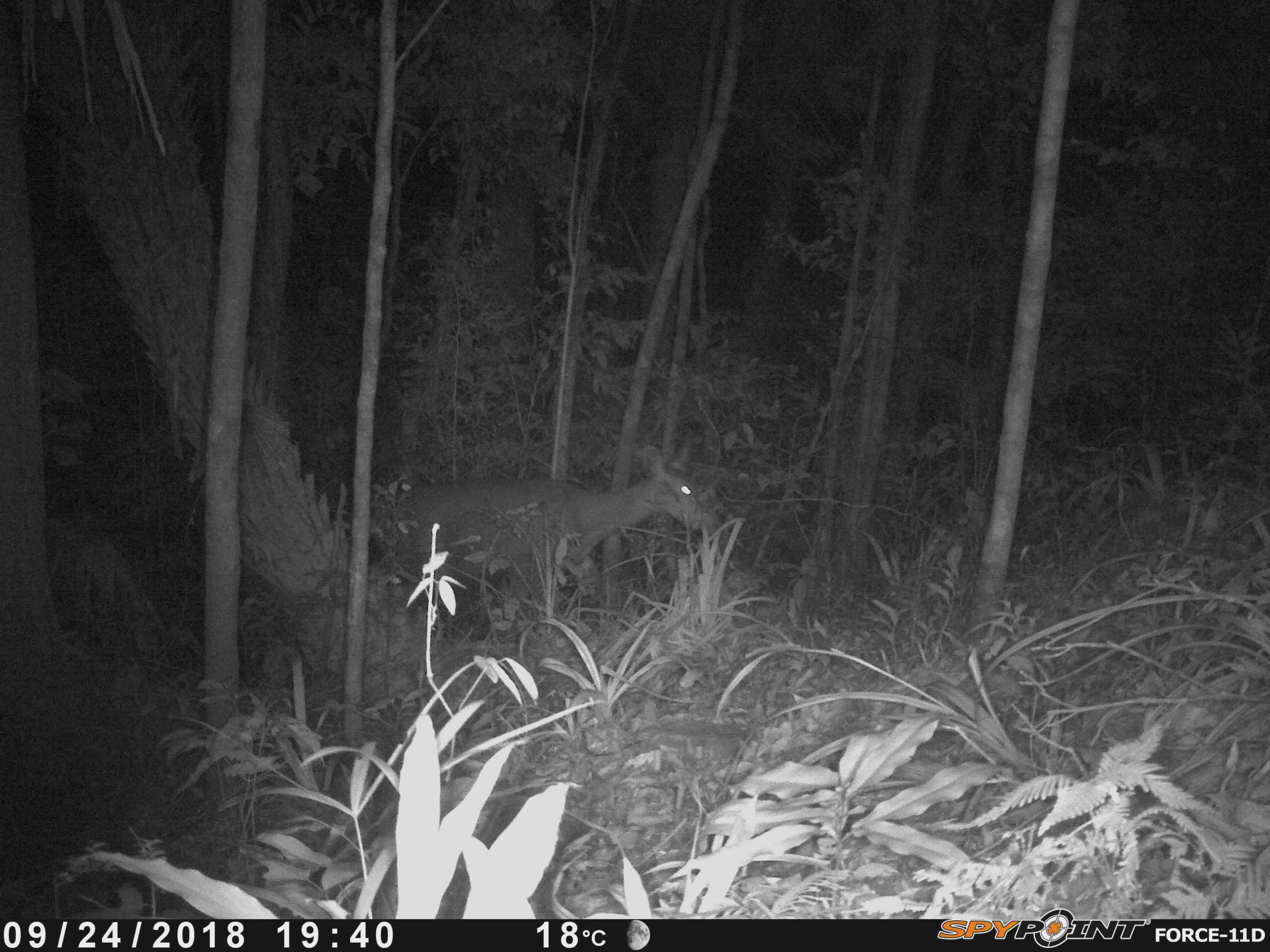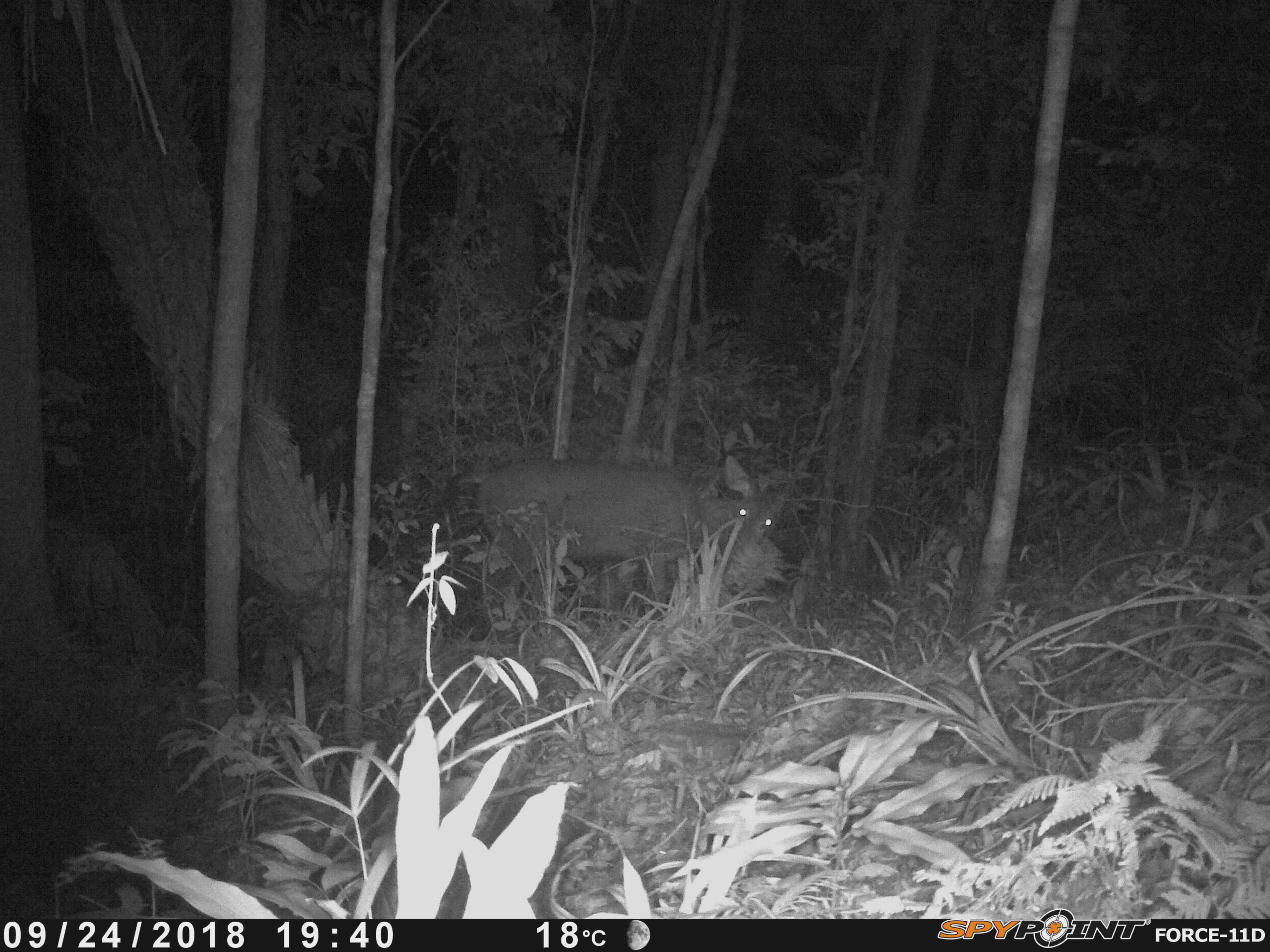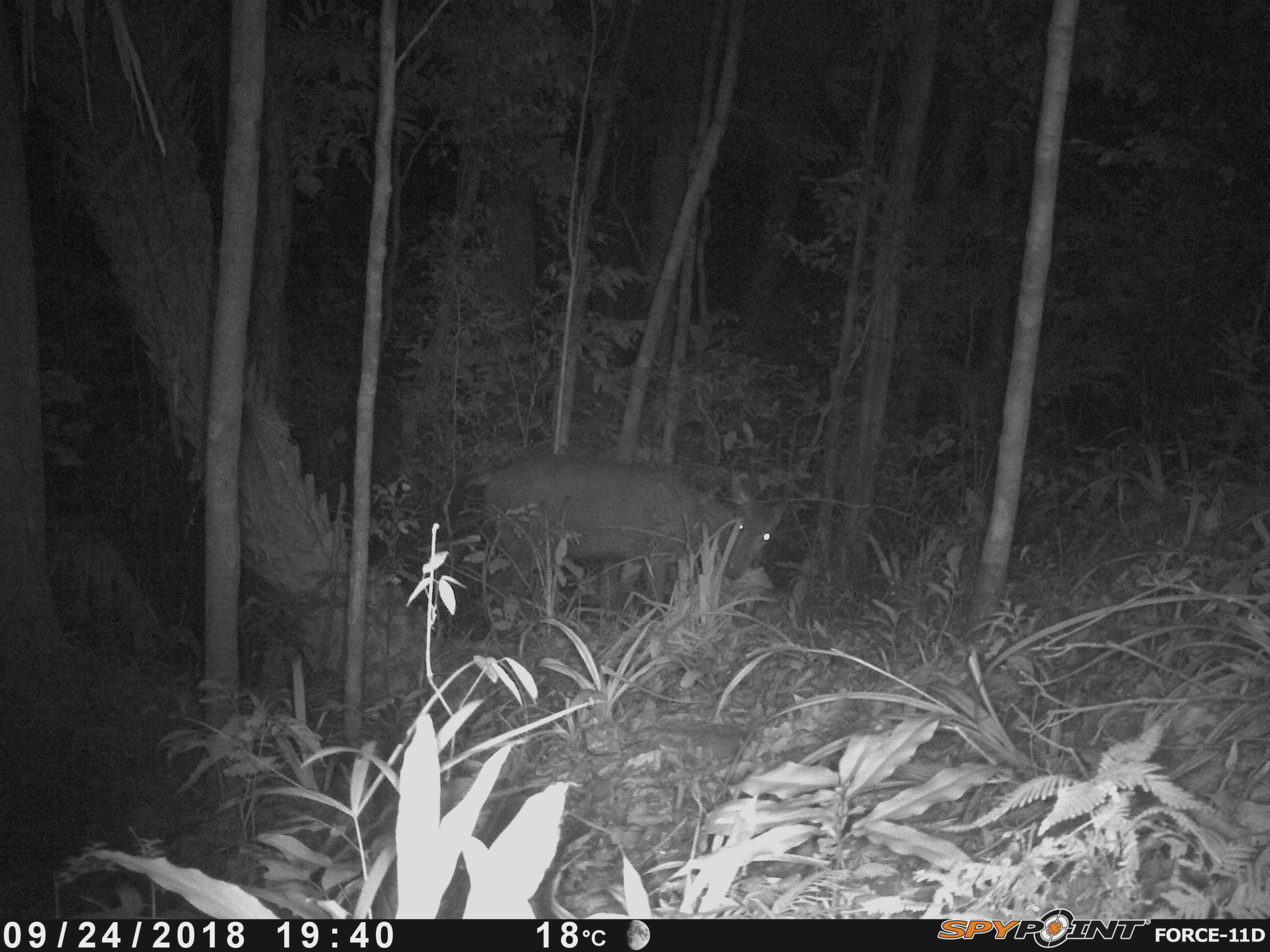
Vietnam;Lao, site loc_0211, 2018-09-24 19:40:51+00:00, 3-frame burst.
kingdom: Animalia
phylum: Chordata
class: Mammalia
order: Artiodactyla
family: Cervidae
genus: Rusa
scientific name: Rusa unicolor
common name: sambar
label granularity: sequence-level